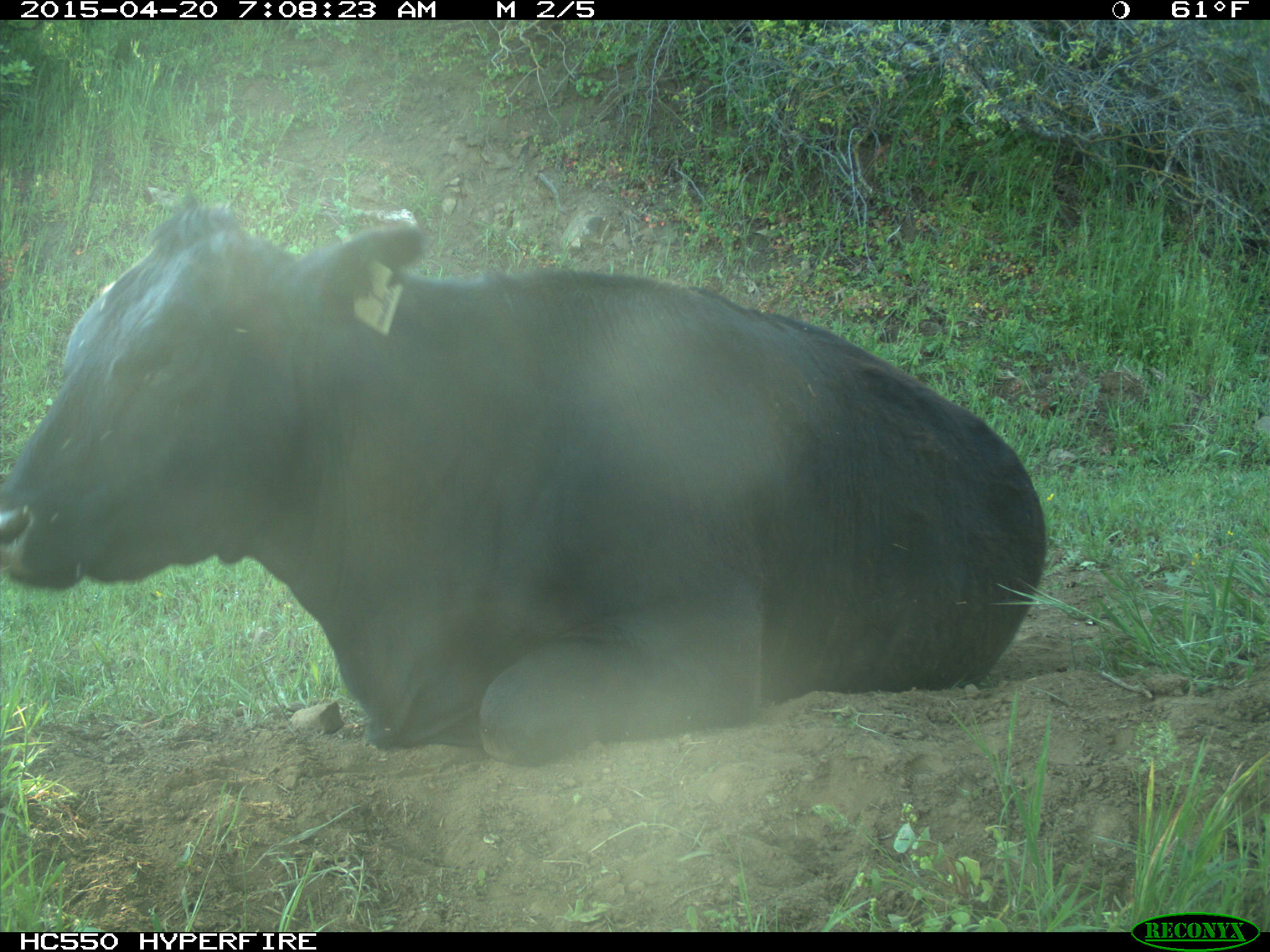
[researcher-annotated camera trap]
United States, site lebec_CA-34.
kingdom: Animalia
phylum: Chordata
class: Mammalia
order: Artiodactyla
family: Bovidae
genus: Bos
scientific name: Bos taurus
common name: domestic cow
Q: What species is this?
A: Bos taurus (domestic cow).